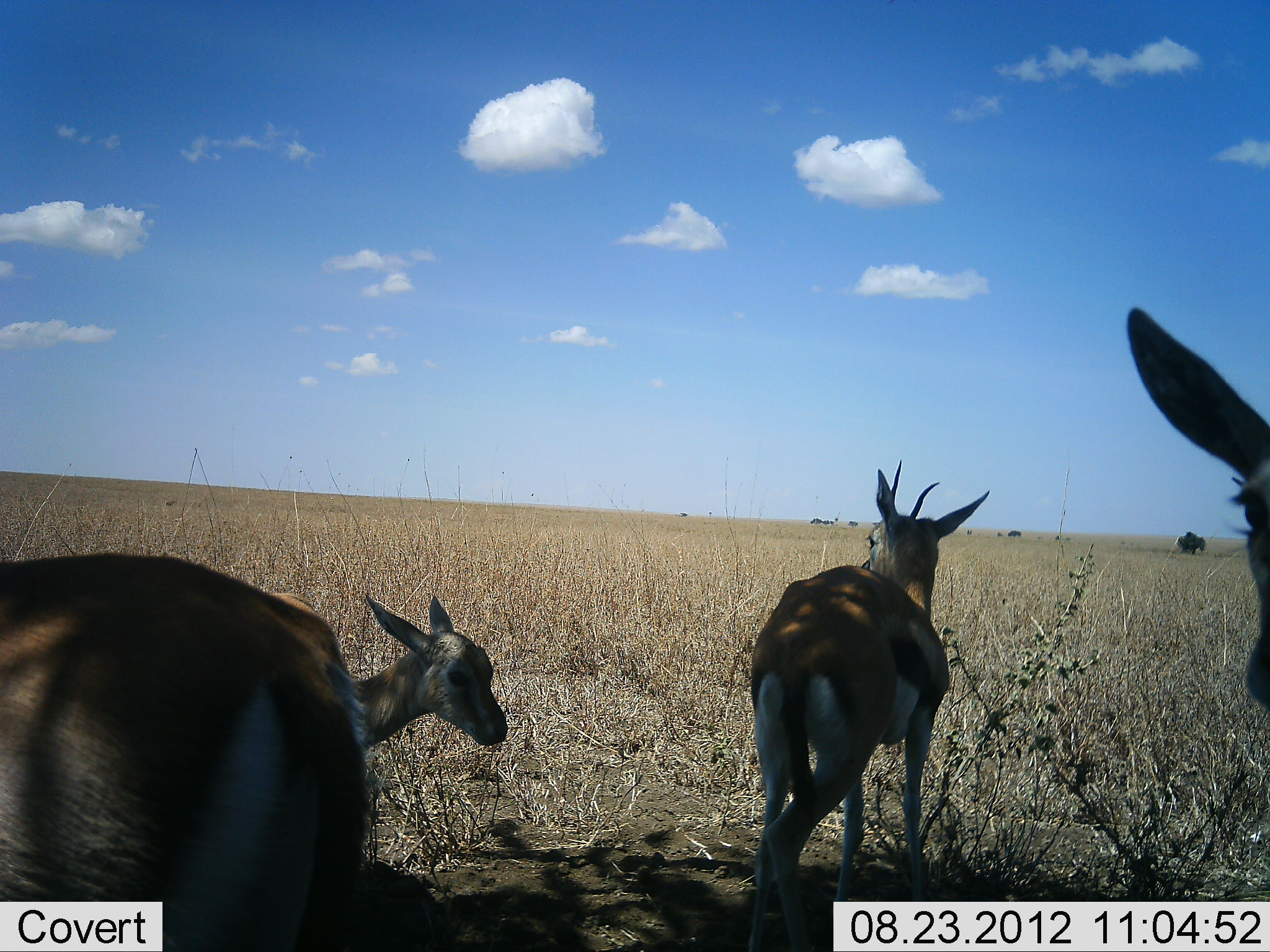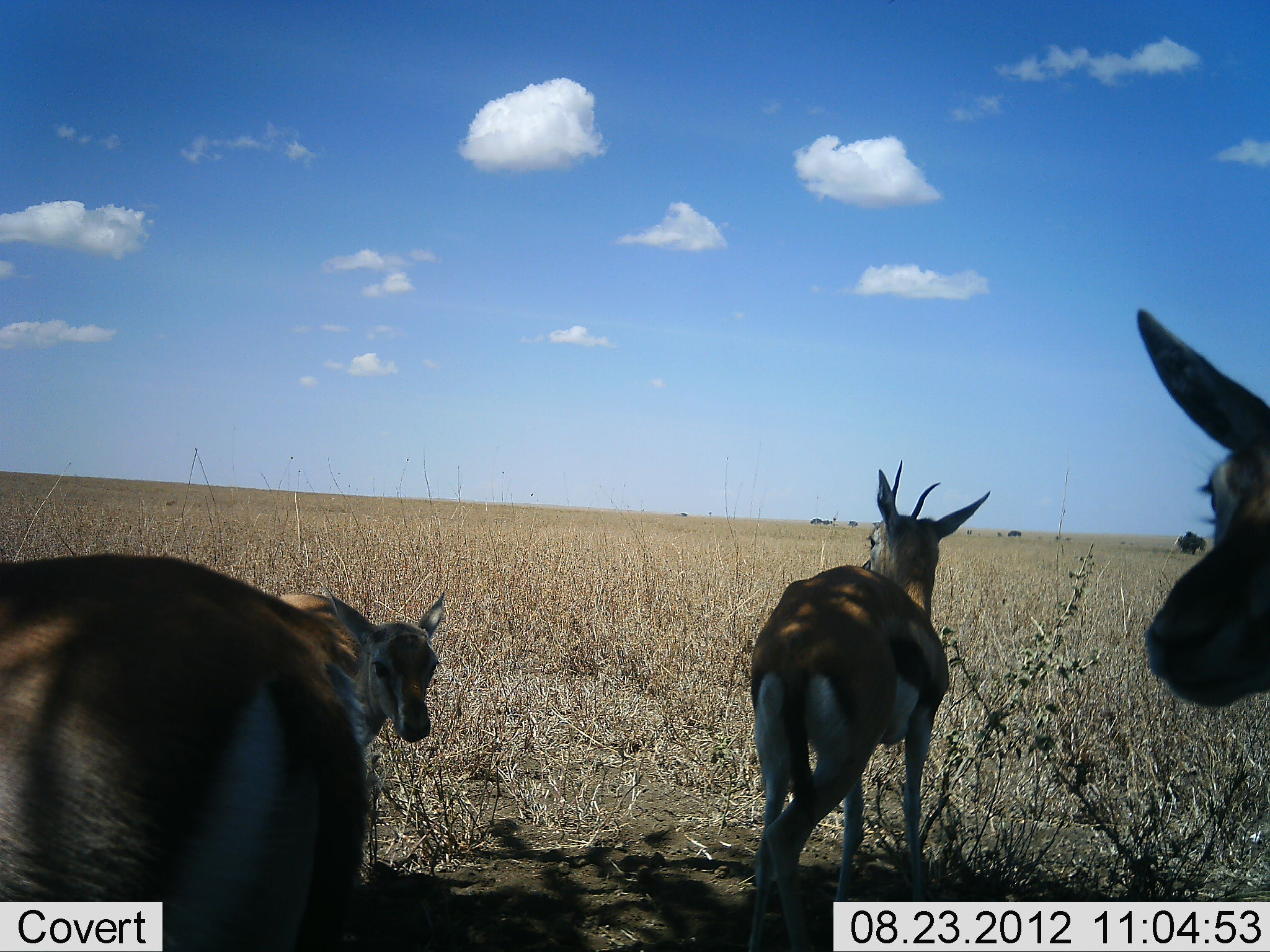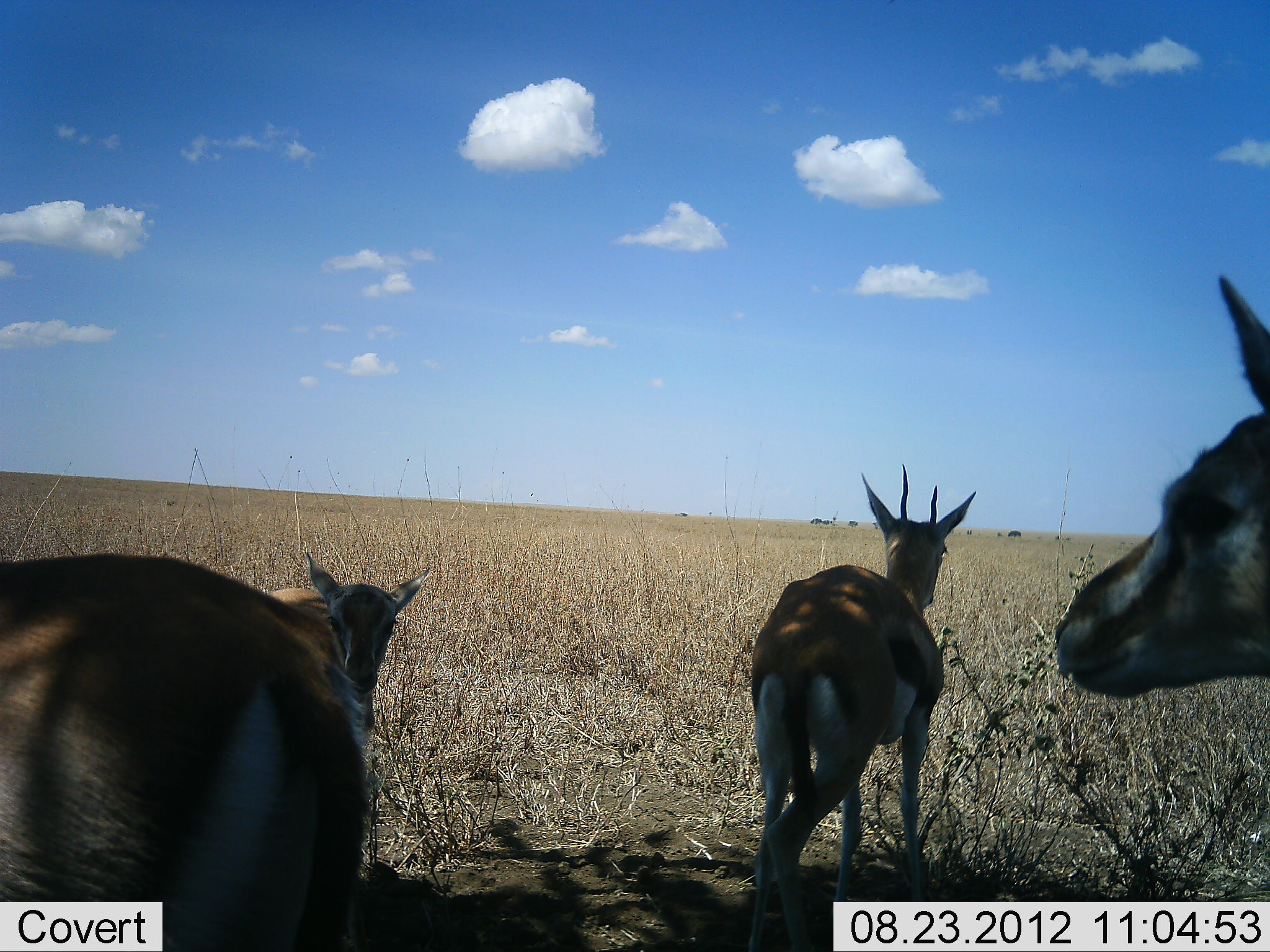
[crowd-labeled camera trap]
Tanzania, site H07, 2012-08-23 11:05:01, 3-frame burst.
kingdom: Animalia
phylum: Chordata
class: Mammalia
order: Artiodactyla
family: Bovidae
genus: Eudorcas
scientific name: Eudorcas thomsonii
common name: thomson's gazelle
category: gazellethomsons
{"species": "gazellethomsons (thomson's gazelle) (Eudorcas thomsonii)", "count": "4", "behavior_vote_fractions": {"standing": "90%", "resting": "10%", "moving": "0%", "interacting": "0%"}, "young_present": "40%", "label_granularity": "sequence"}